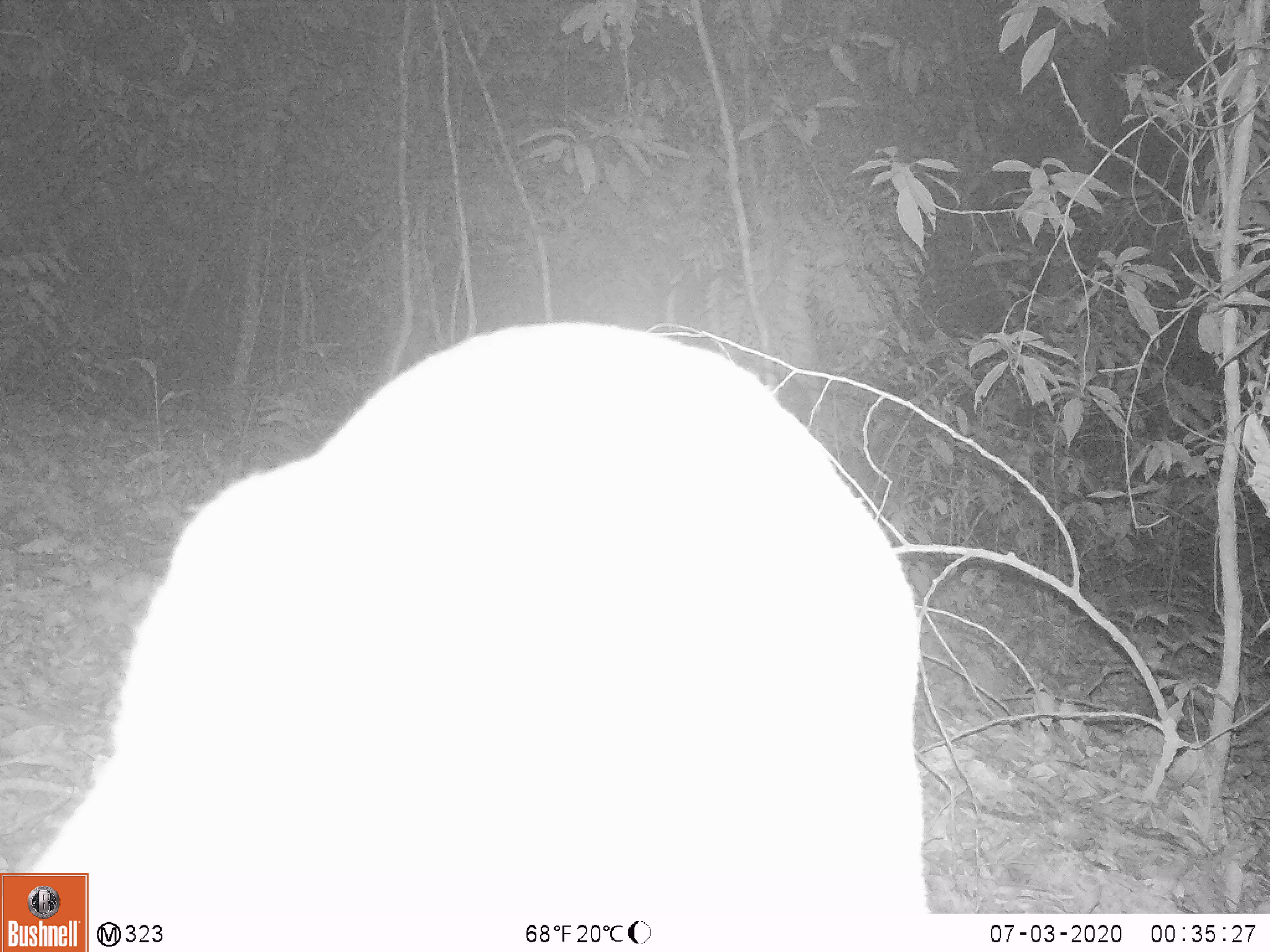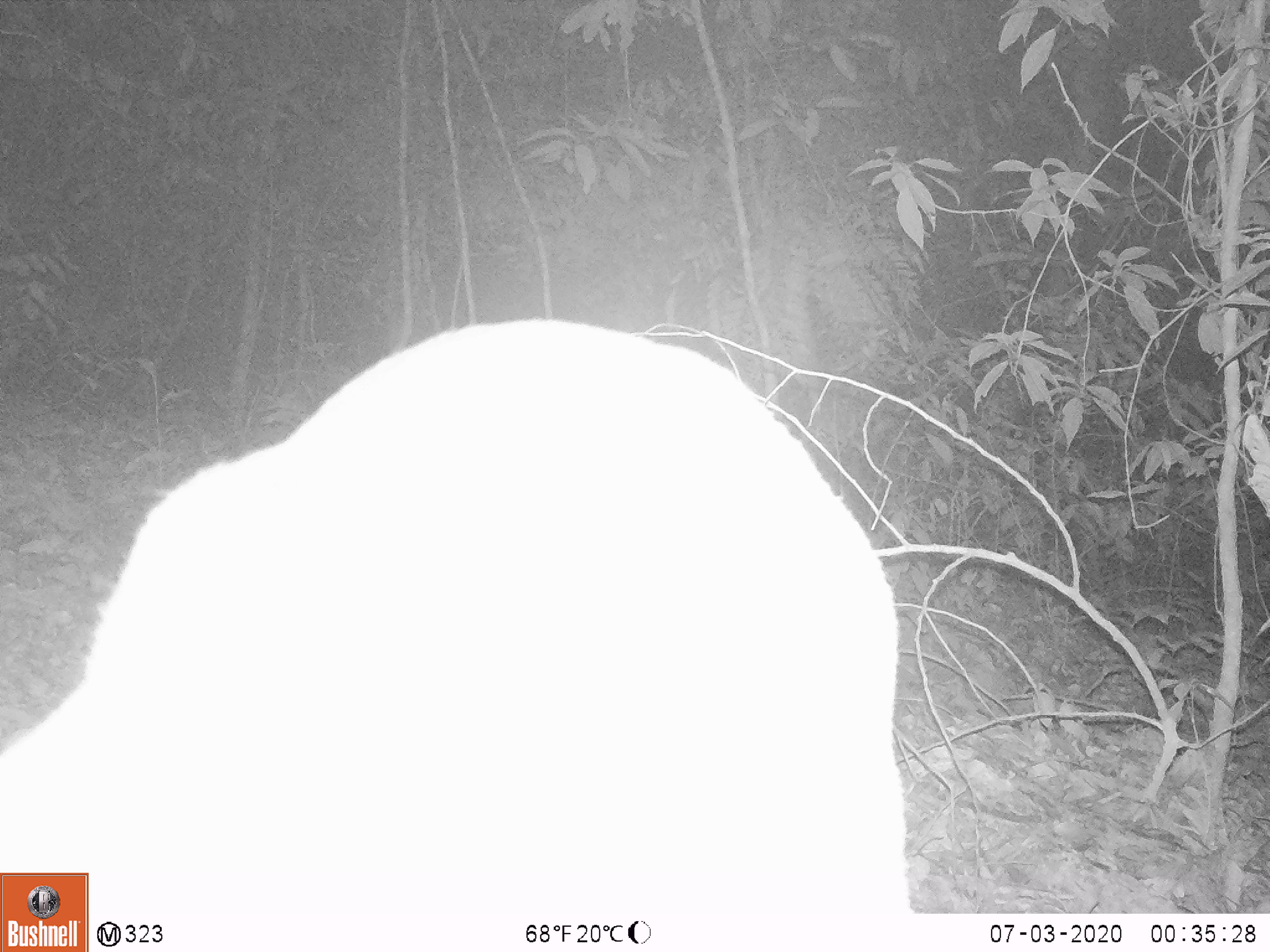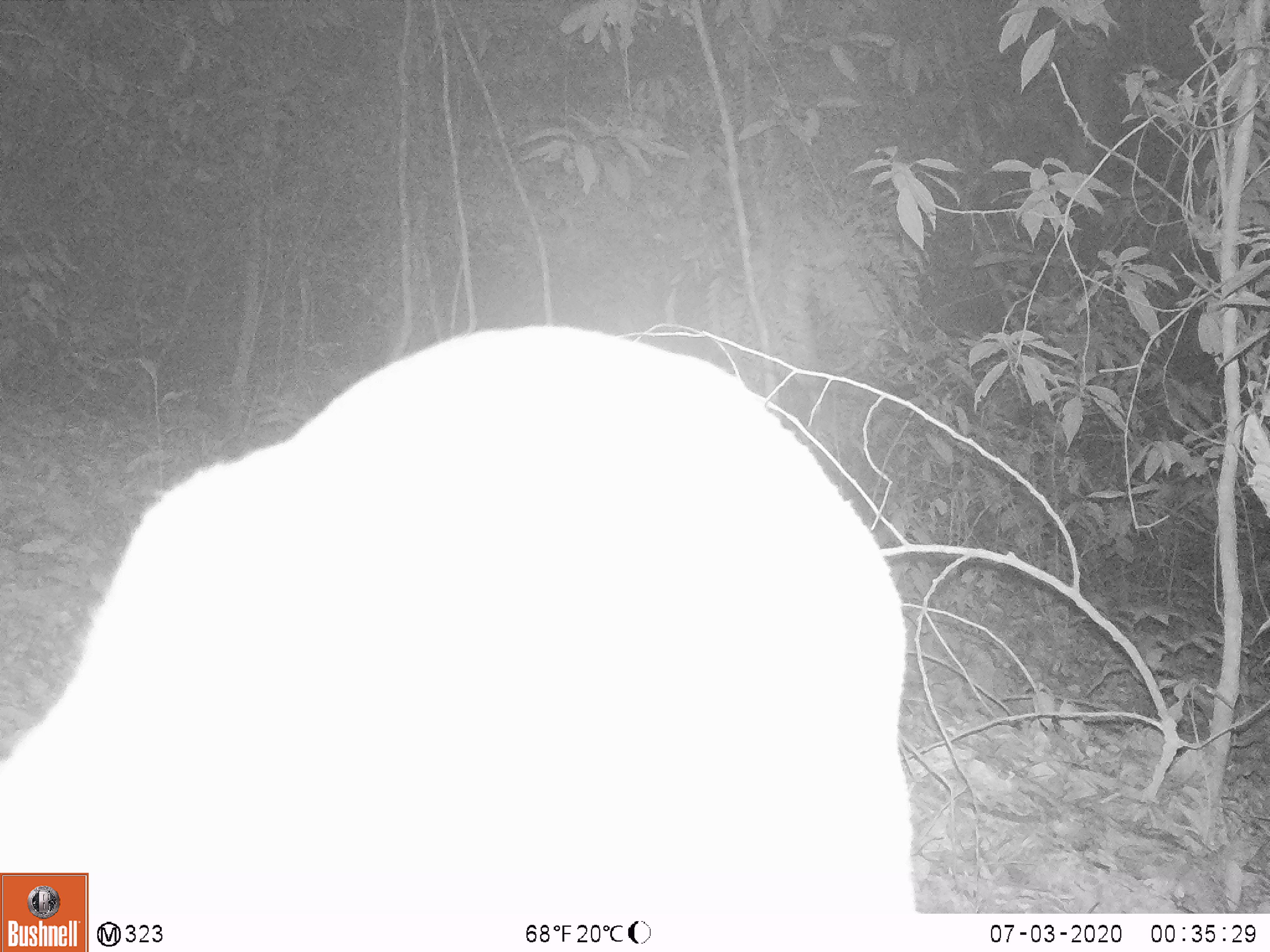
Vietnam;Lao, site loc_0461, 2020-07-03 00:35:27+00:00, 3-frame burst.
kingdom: Animalia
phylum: Chordata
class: Mammalia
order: Artiodactyla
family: Cervidae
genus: Muntiacus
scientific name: Muntiacus vuquangensis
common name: large-antlered muntjac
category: large antlered muntjac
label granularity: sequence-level